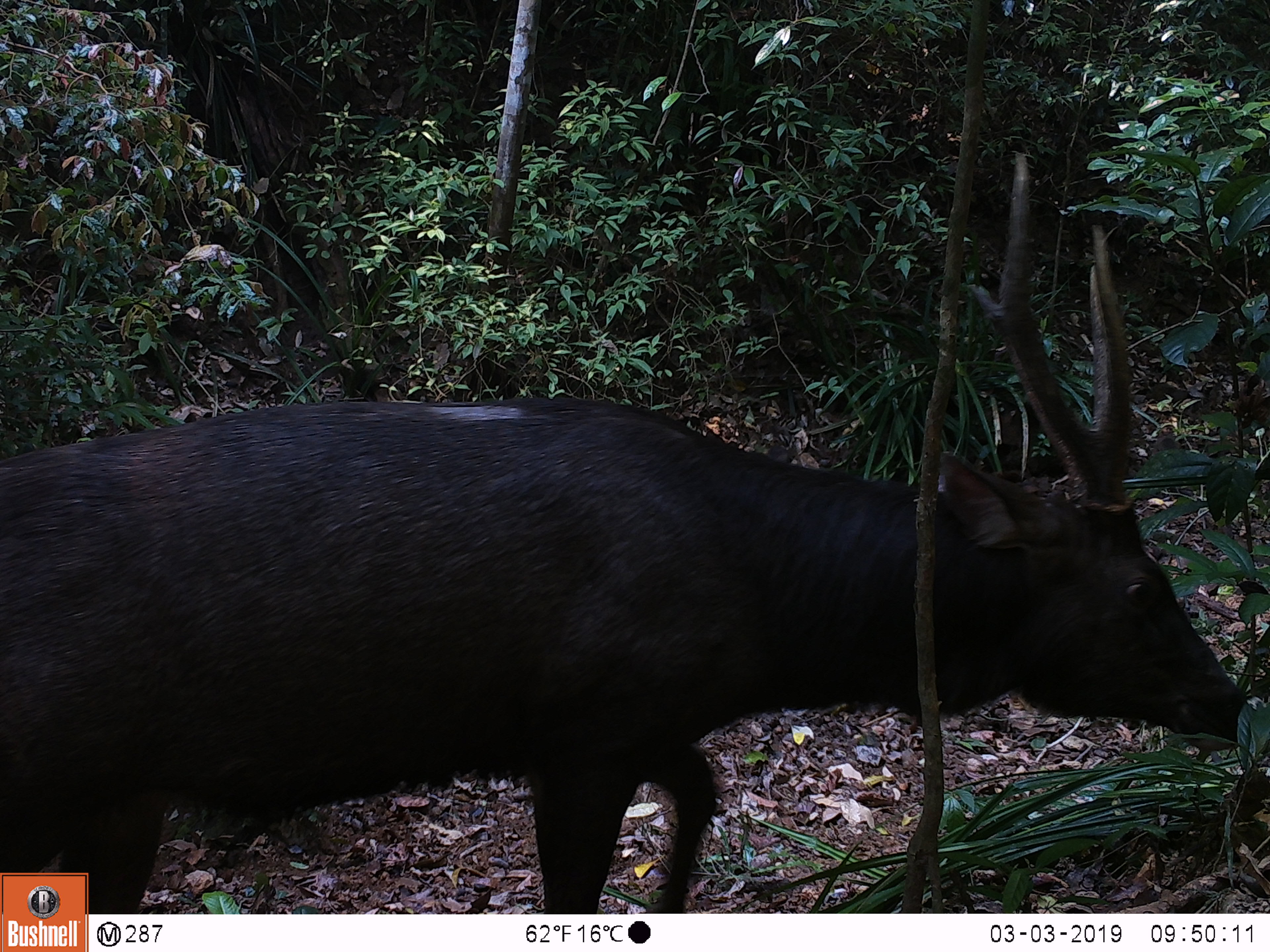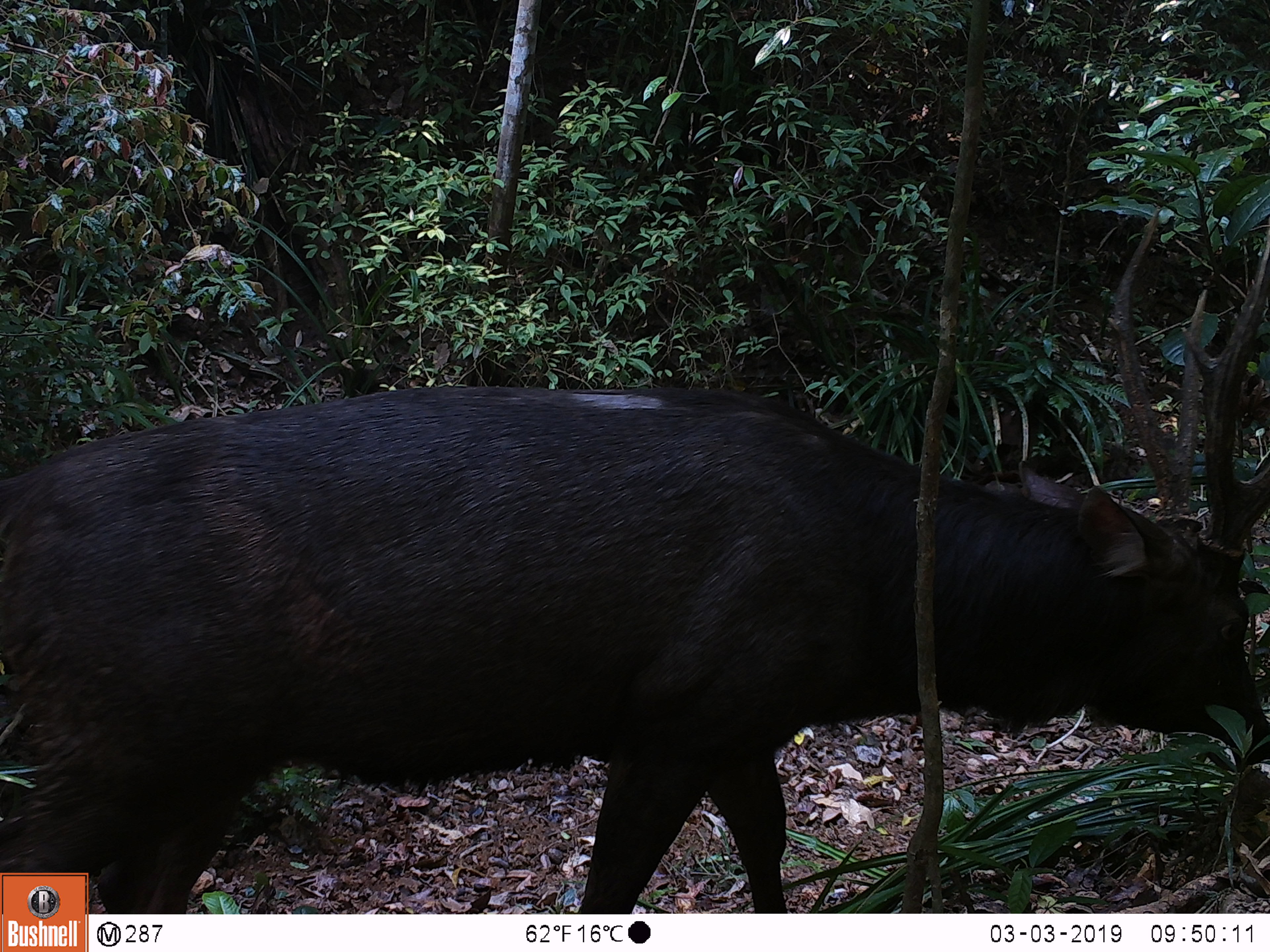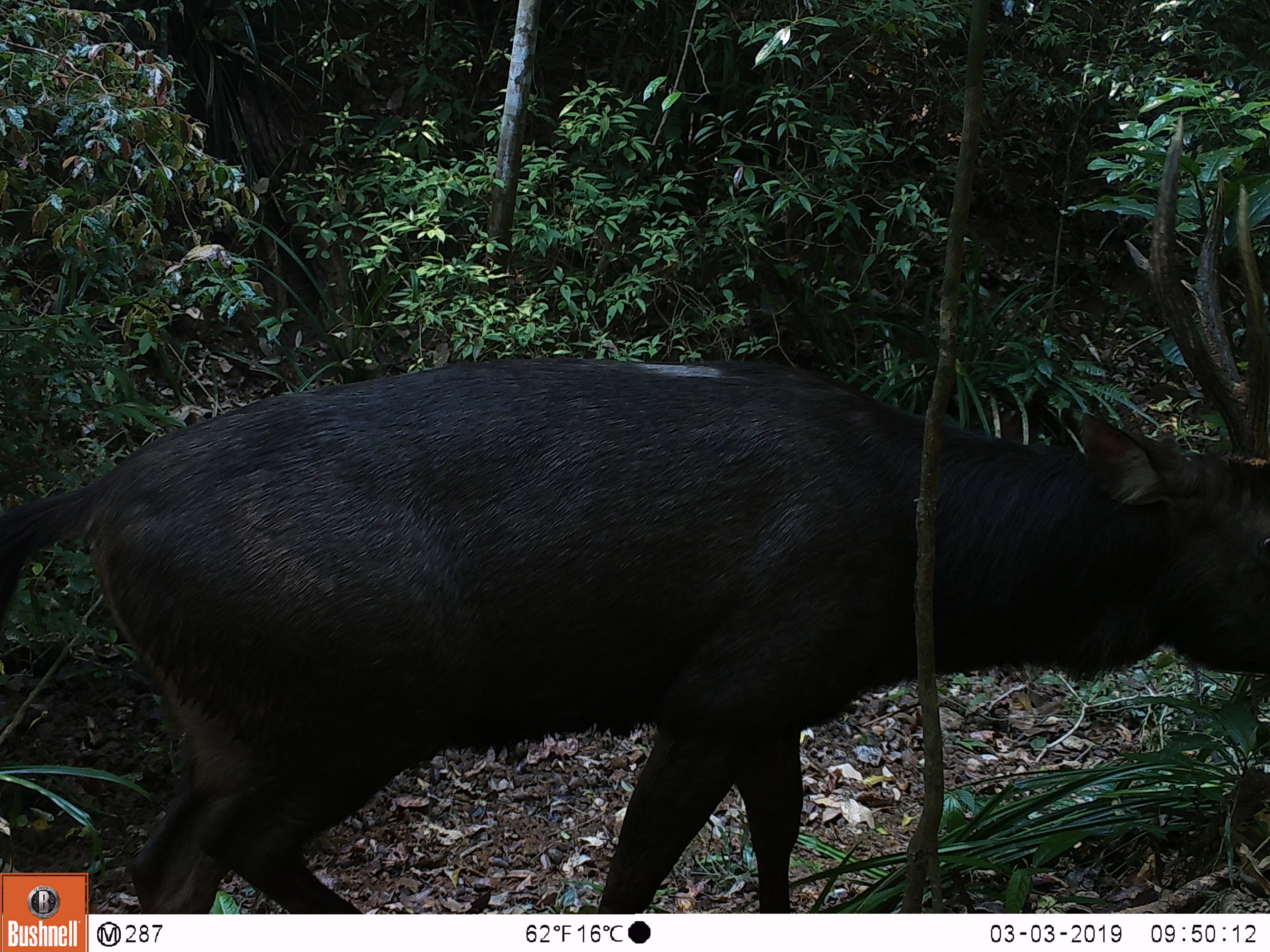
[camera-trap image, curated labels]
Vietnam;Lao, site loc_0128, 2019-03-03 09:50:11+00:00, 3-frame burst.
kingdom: Animalia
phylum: Chordata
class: Mammalia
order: Artiodactyla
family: Cervidae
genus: Rusa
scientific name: Rusa unicolor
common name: sambar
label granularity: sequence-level